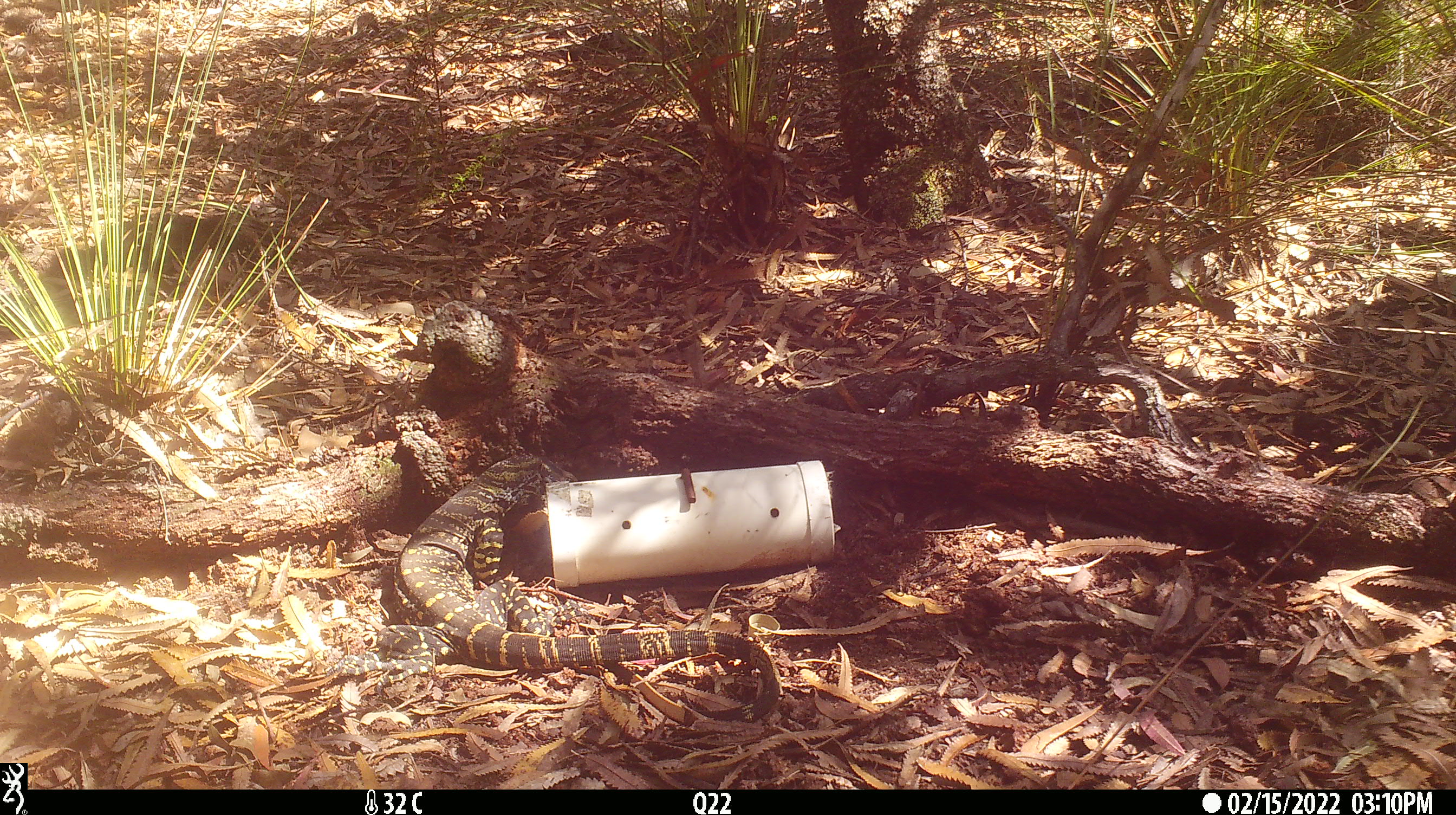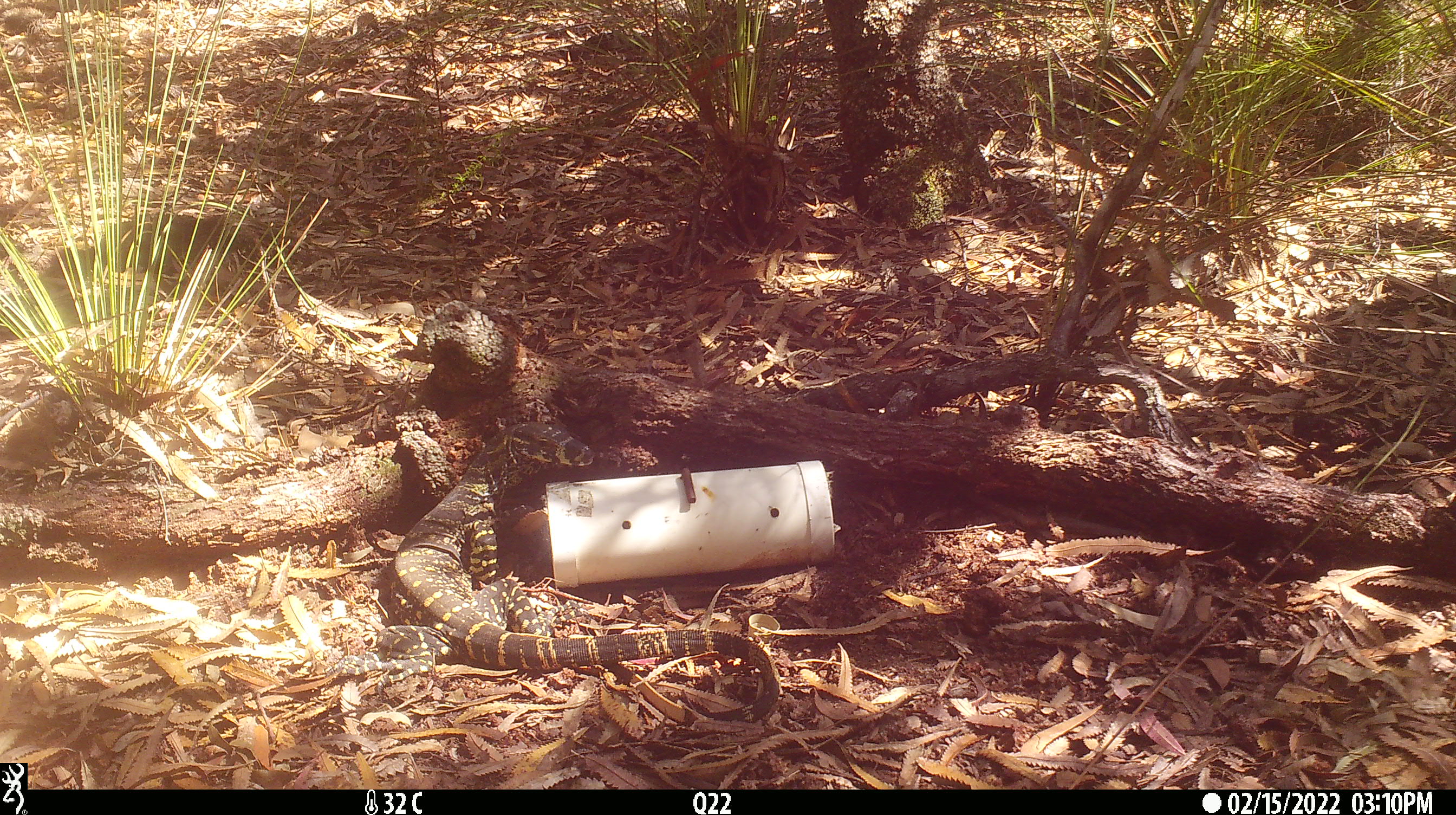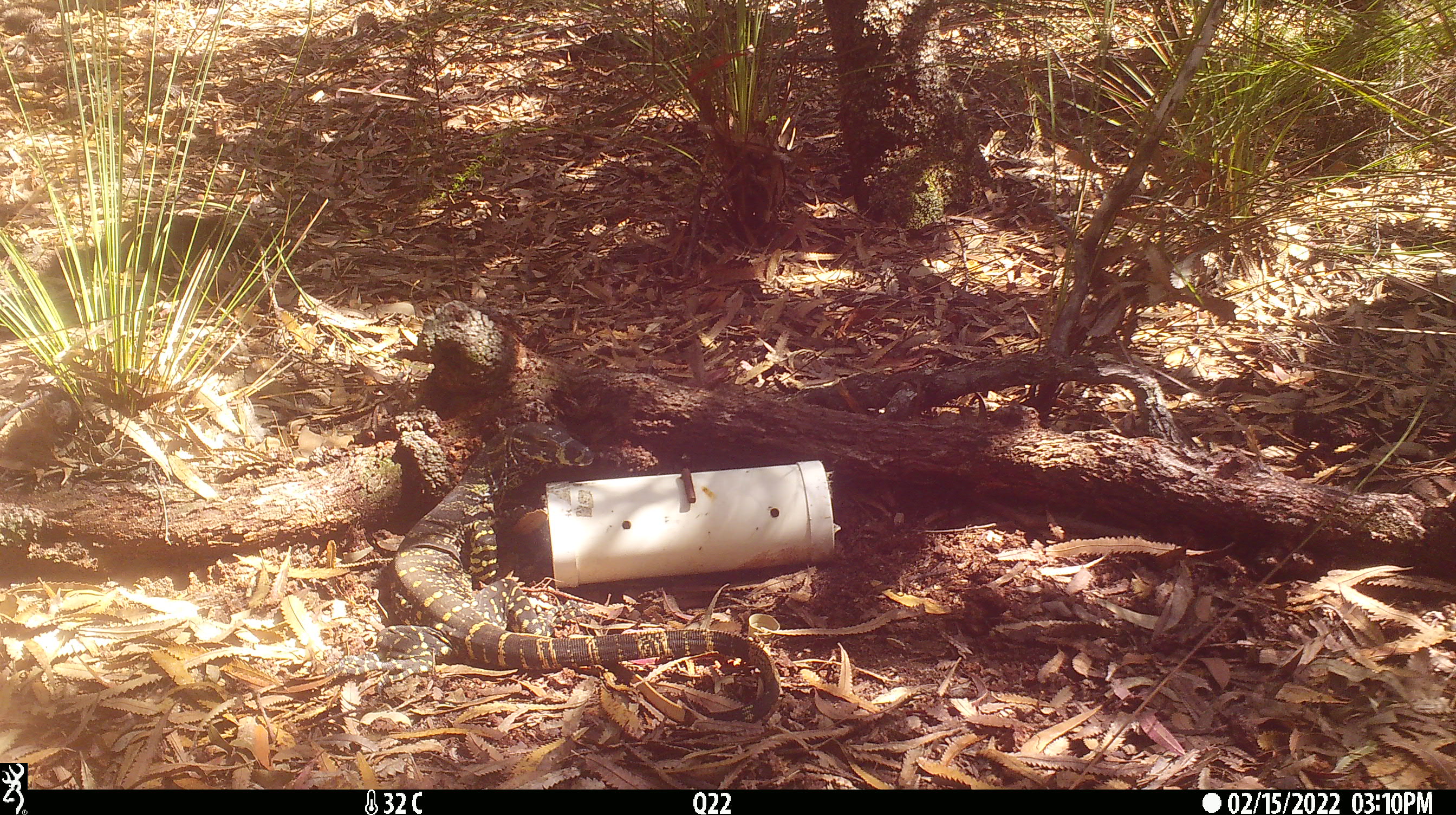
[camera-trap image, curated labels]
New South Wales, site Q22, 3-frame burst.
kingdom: Animalia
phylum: Chordata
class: Reptilia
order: Squamata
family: Varanidae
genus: Varanus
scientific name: Varanus varius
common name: lace monitor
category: goanna